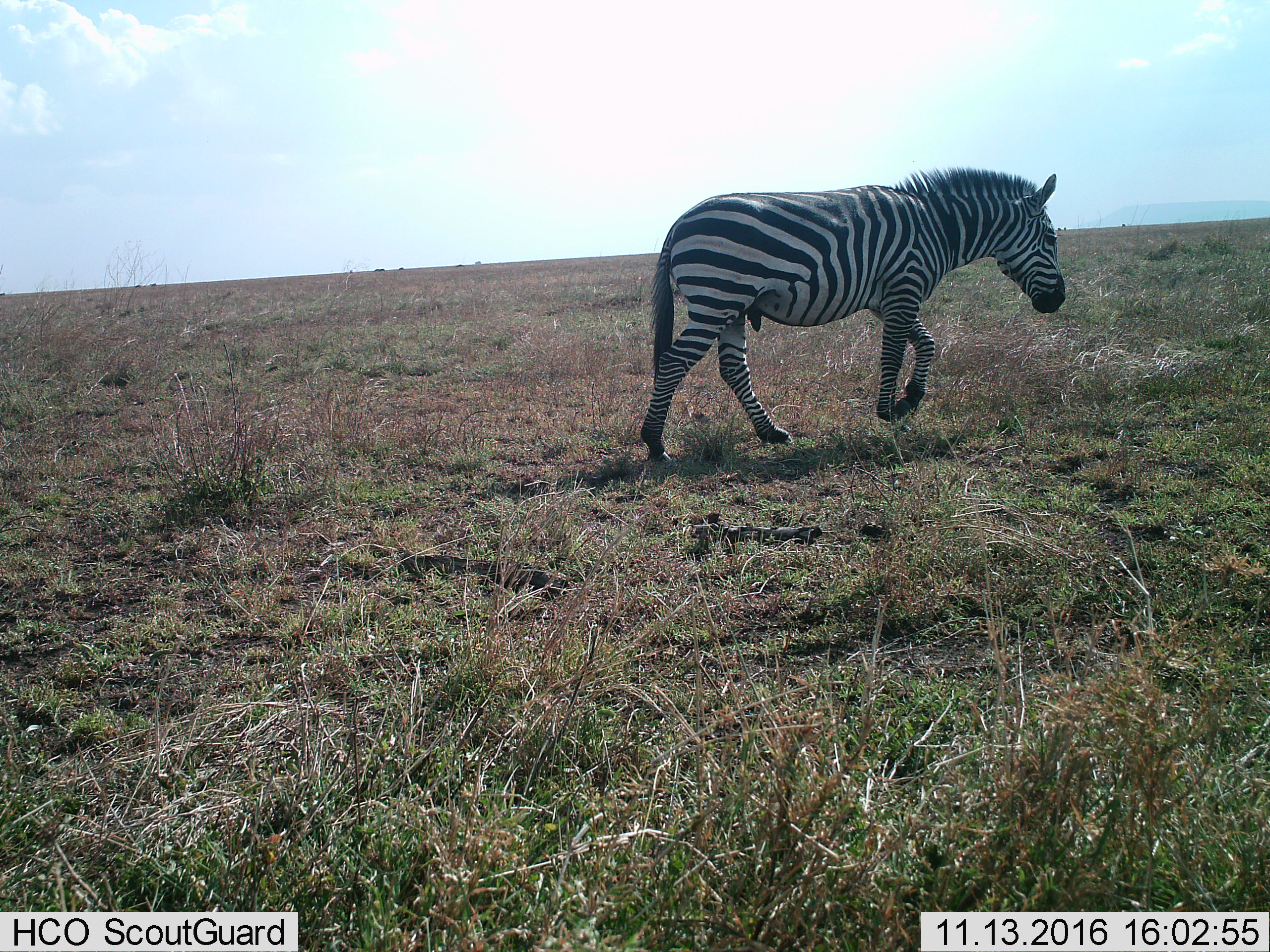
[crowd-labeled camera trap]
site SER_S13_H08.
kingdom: Animalia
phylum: Chordata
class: Mammalia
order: Perissodactyla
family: Equidae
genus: Equus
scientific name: Equus quagga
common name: plains zebra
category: zebraplains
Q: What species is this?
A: Zebraplains (plains zebra) (Equus quagga).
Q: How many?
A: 1.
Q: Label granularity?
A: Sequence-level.